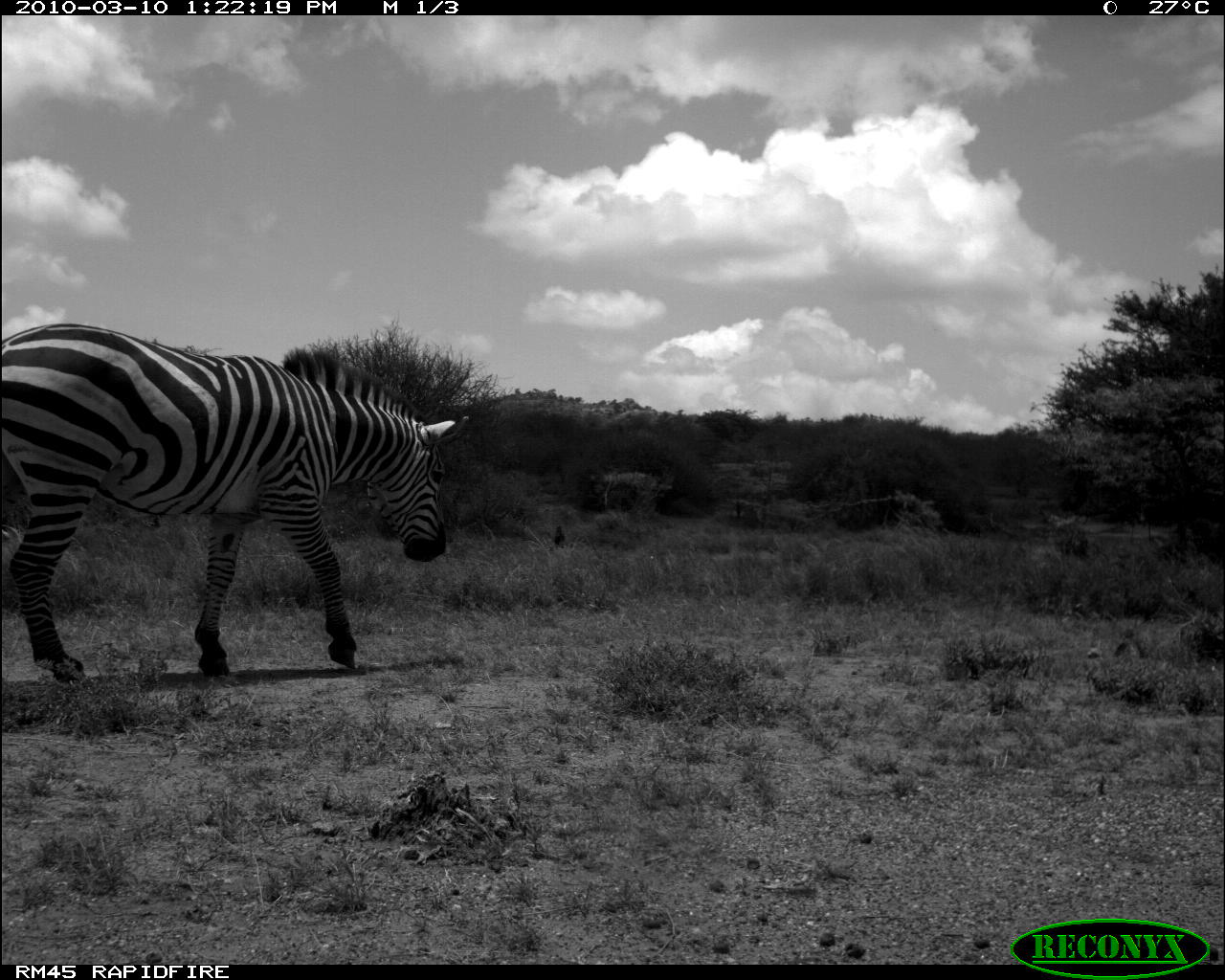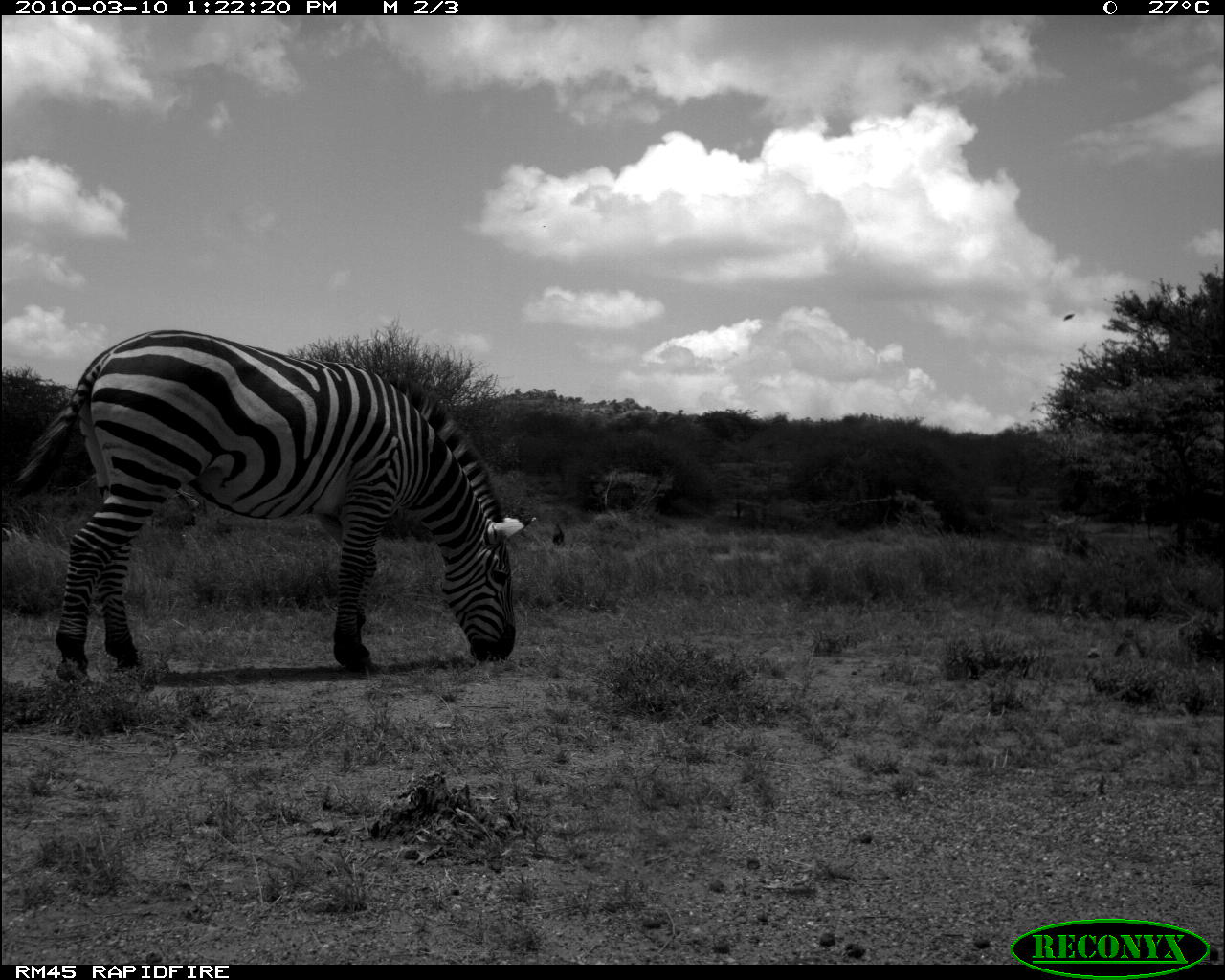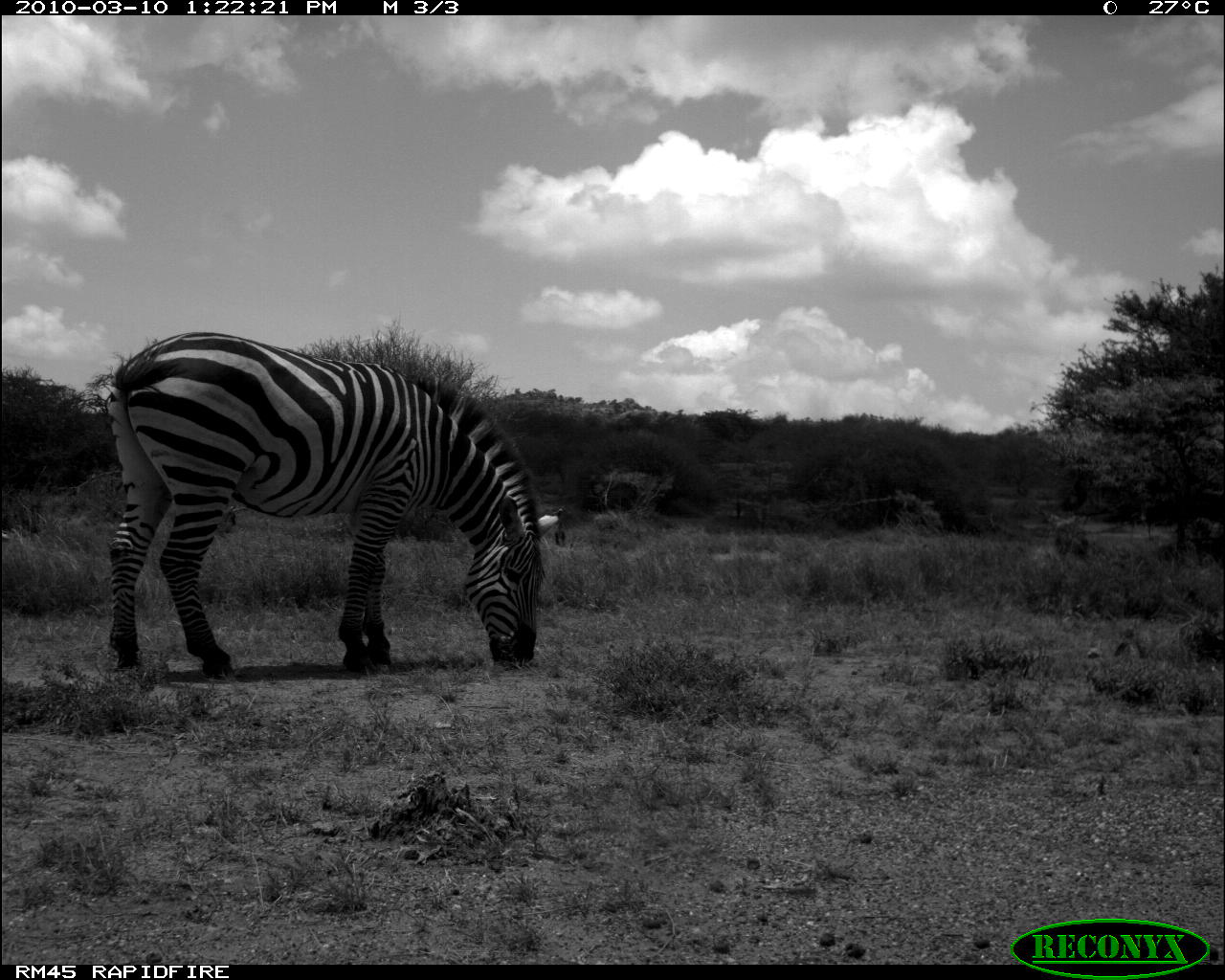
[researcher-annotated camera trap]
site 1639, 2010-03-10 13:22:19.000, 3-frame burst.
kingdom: Animalia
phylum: Chordata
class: Mammalia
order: Perissodactyla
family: Equidae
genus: Equus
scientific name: Equus quagga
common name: plains zebra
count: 1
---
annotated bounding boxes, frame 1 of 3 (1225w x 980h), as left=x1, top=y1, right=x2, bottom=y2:
equus quagga: left=0, top=322, right=471, bottom=684